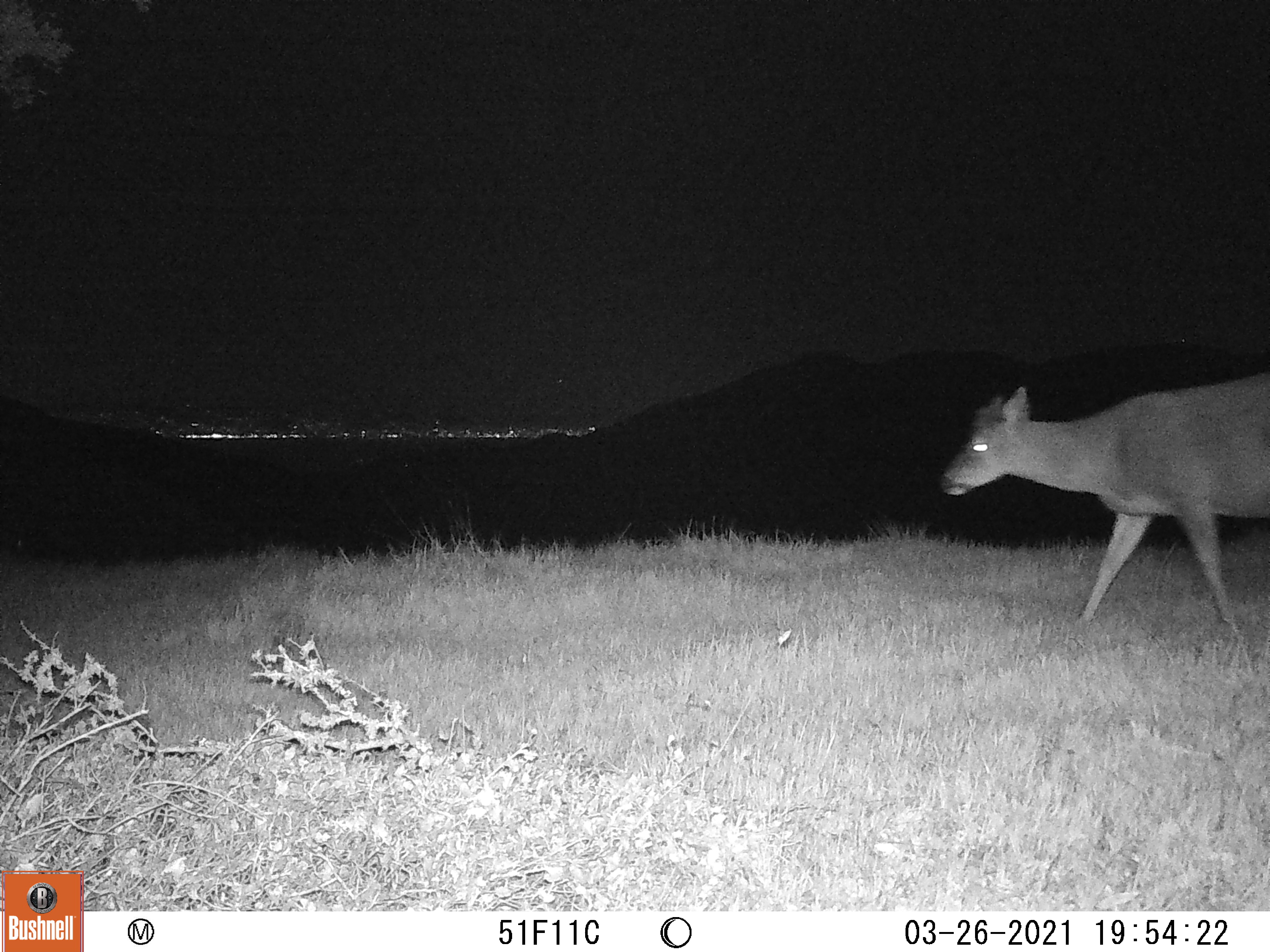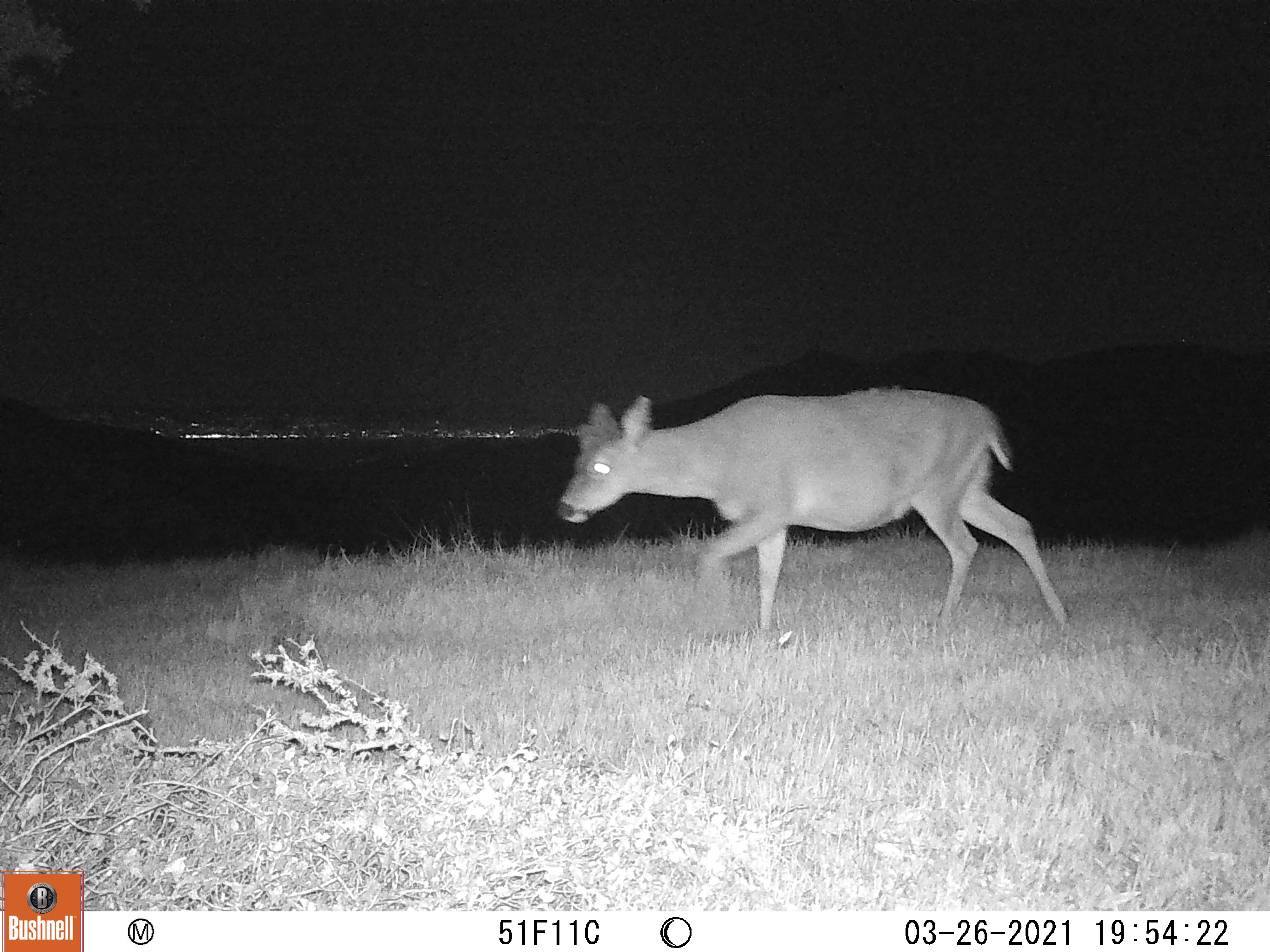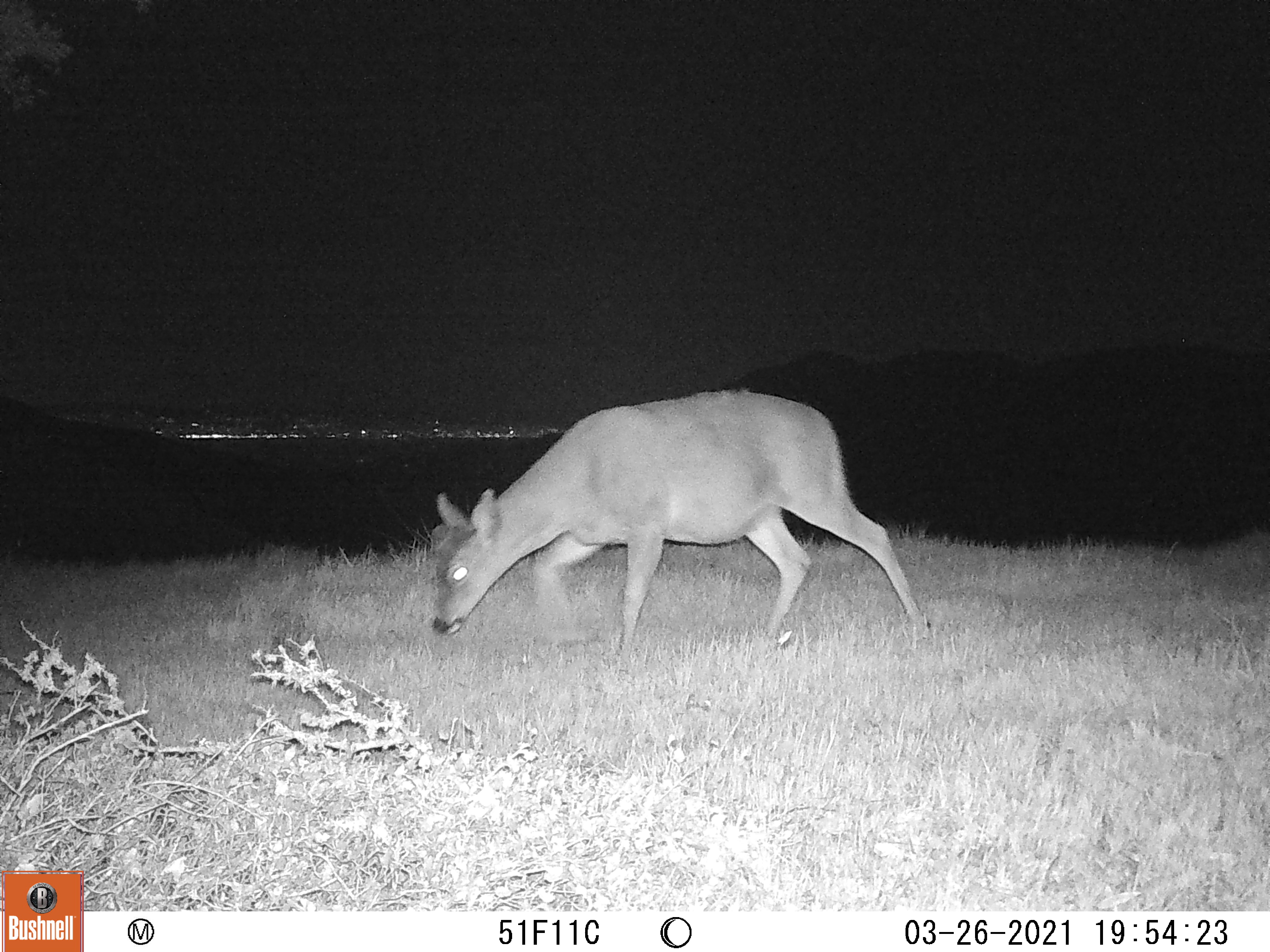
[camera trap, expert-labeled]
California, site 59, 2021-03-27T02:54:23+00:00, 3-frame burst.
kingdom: Animalia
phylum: Chordata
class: Mammalia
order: Artiodactyla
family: Cervidae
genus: Odocoileus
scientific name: Odocoileus hemionus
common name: mule deer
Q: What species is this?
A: Mule deer (Odocoileus hemionus).